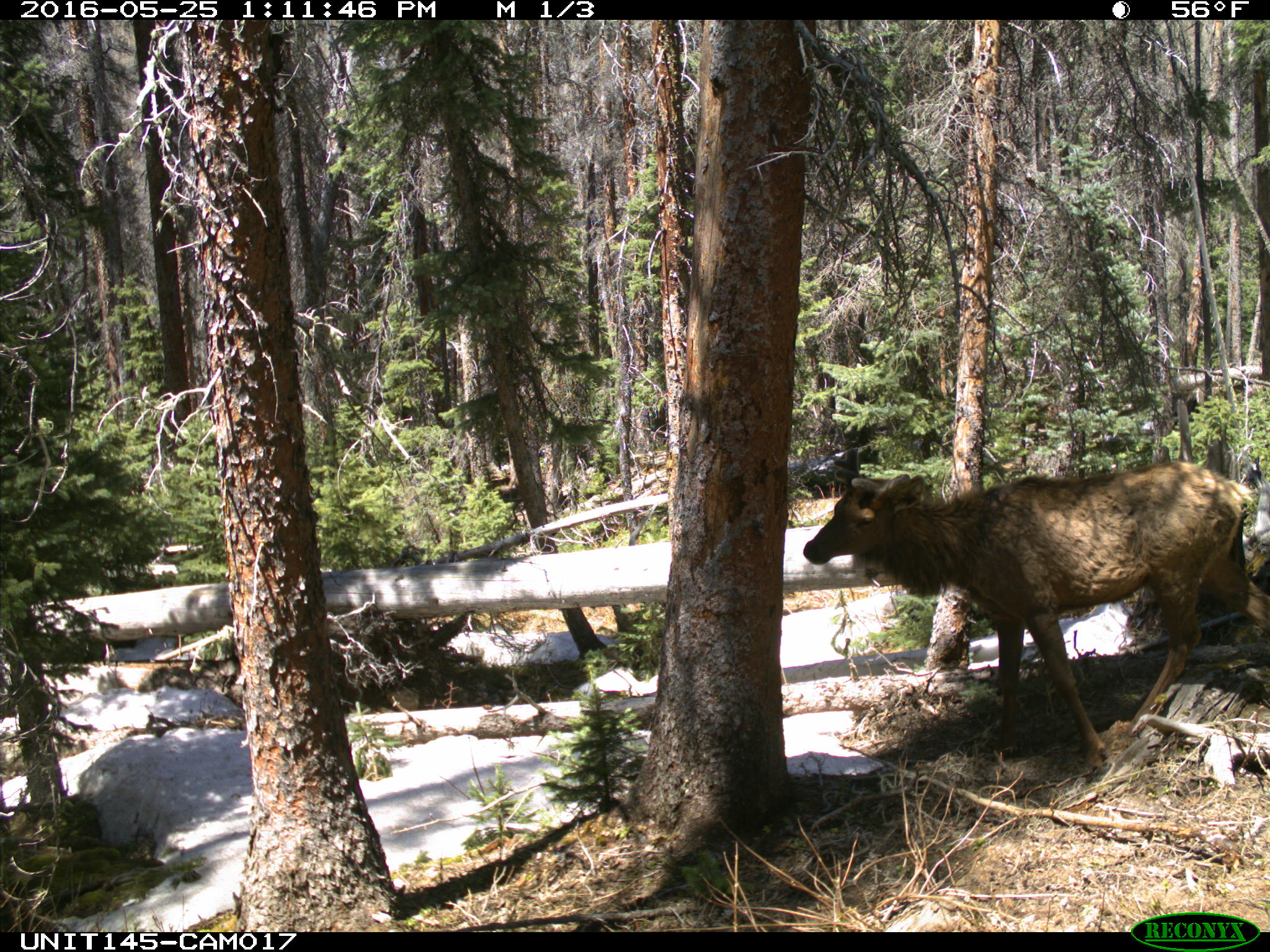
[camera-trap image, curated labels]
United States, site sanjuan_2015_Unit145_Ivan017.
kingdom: Animalia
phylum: Chordata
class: Mammalia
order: Artiodactyla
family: Cervidae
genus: Cervus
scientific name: Cervus elaphus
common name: red deer